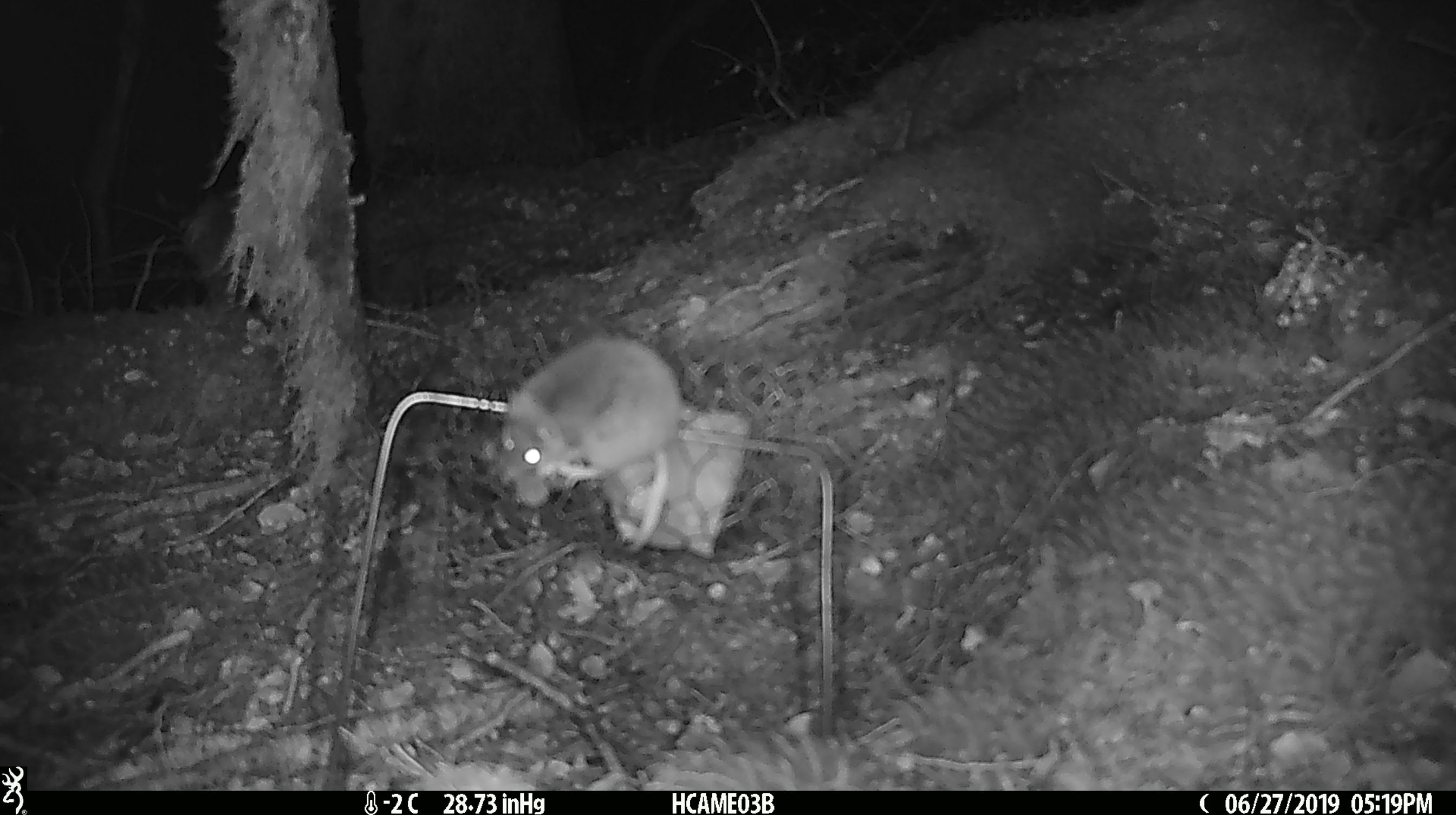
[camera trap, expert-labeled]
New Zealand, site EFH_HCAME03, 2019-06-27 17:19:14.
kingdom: Animalia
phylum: Chordata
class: Mammalia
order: Rodentia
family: Muridae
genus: Mus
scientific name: Mus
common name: mouse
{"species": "mouse (Mus)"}